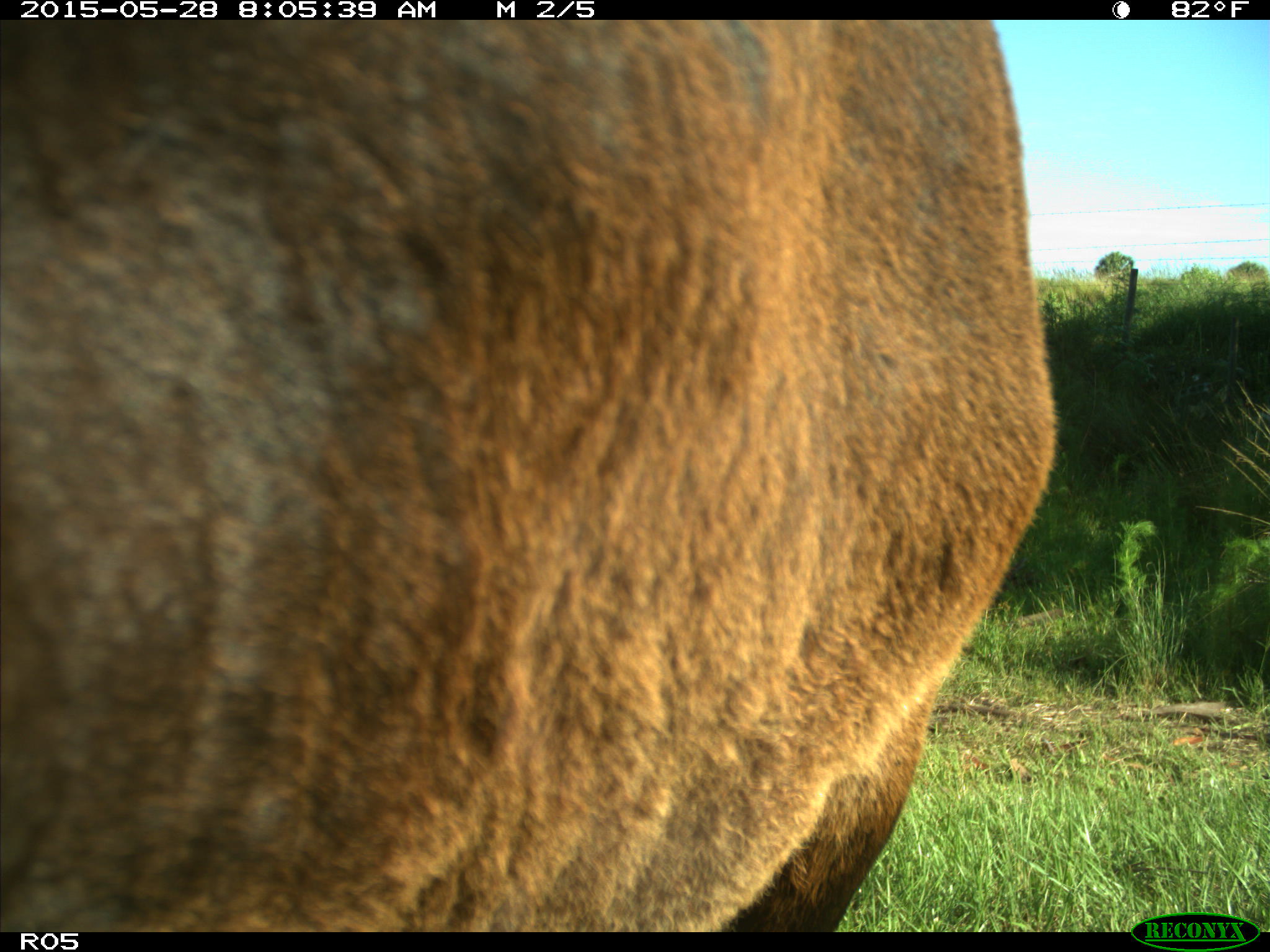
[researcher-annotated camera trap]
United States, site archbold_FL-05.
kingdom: Animalia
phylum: Chordata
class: Mammalia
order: Artiodactyla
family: Bovidae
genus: Bos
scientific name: Bos taurus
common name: domestic cow